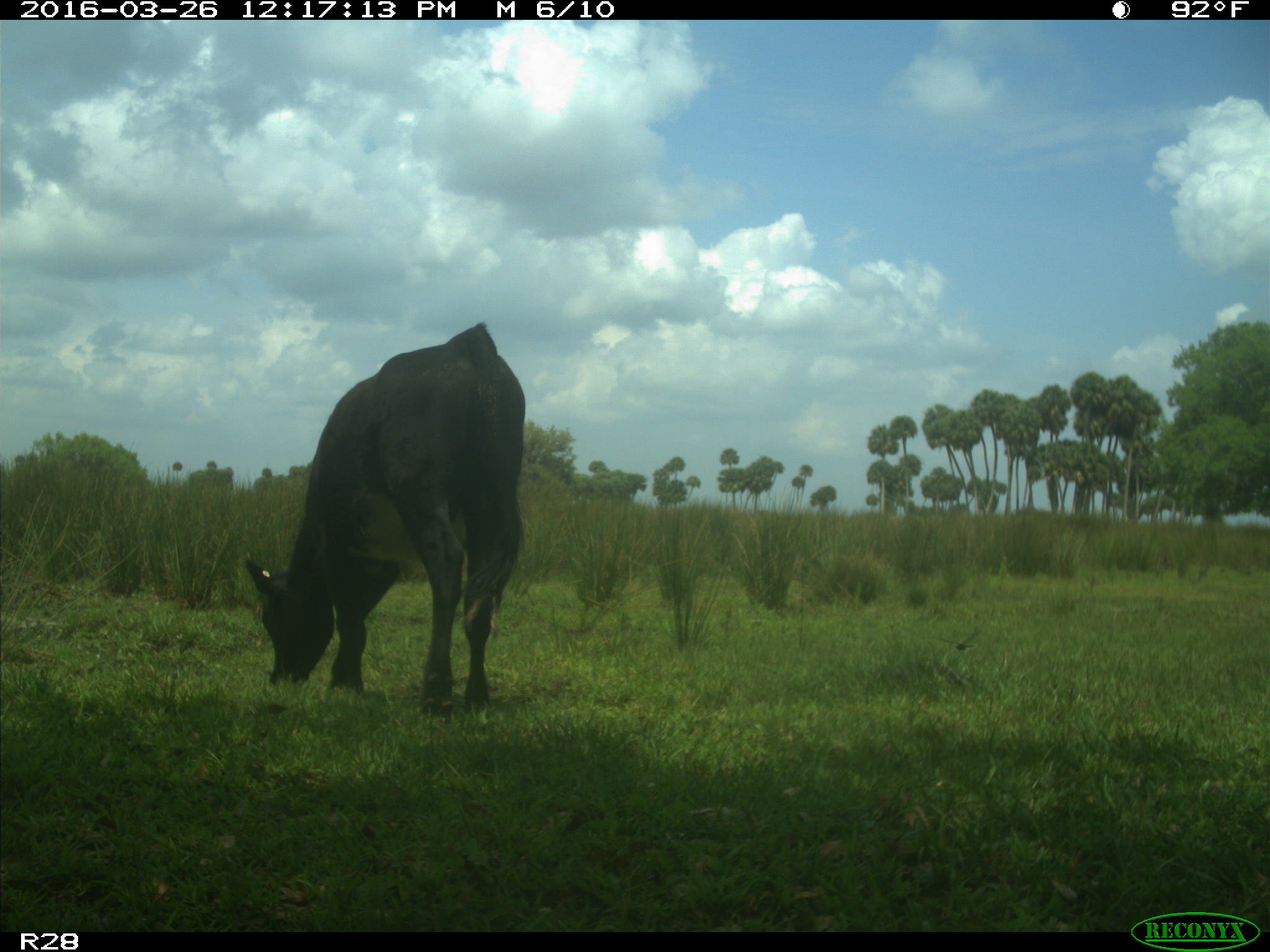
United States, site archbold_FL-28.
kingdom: Animalia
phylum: Chordata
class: Mammalia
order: Artiodactyla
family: Bovidae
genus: Bos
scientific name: Bos taurus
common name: domestic cow